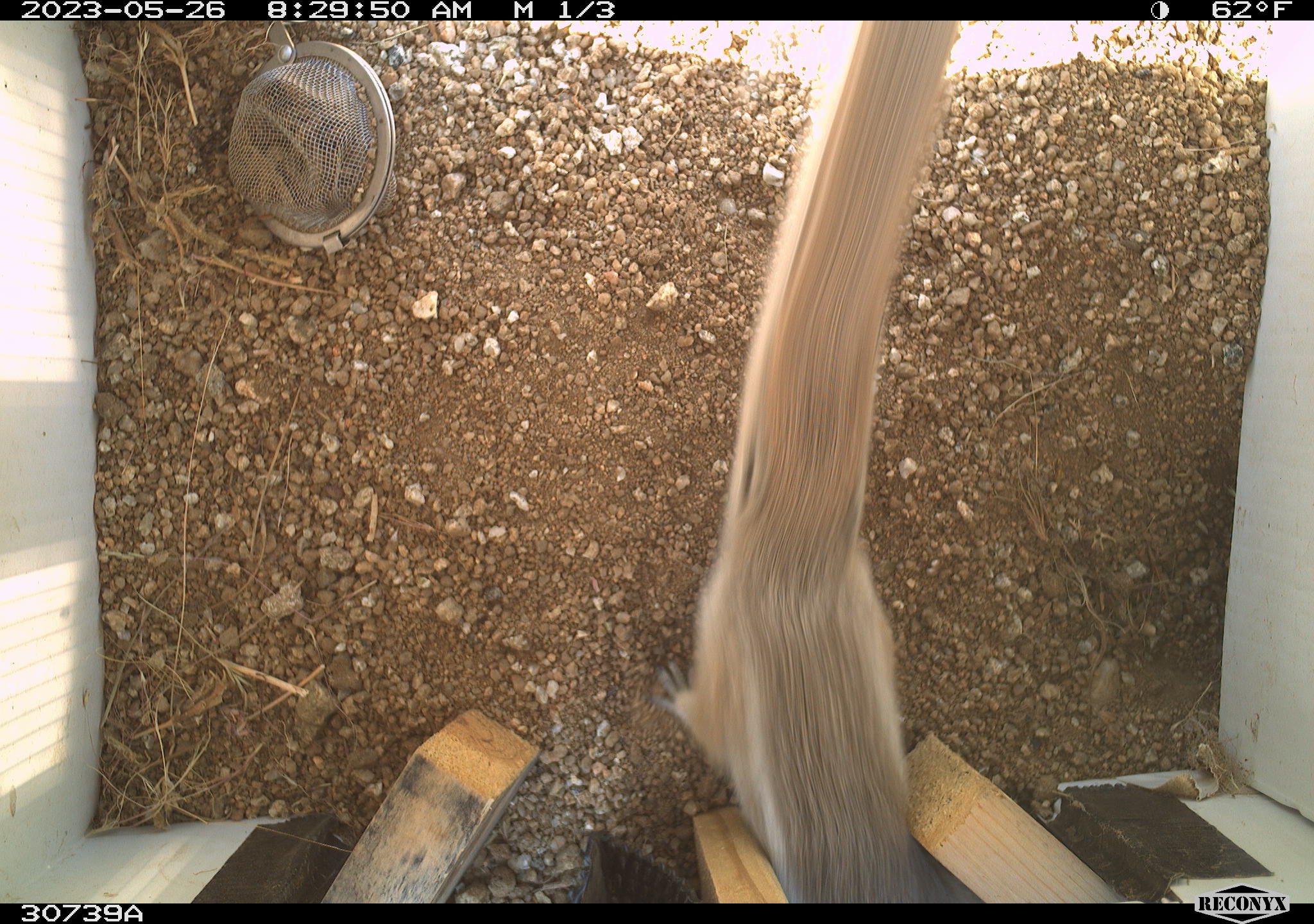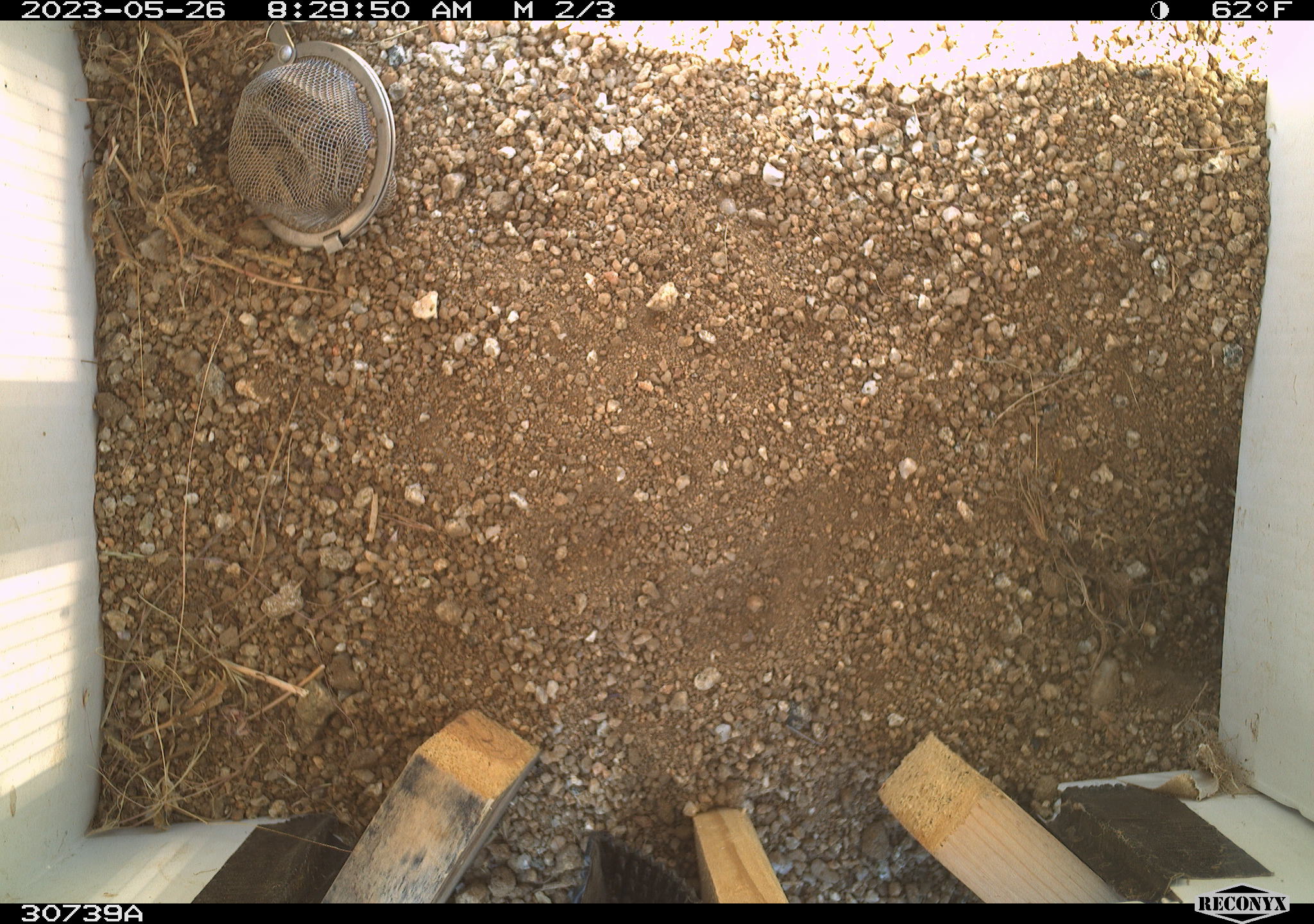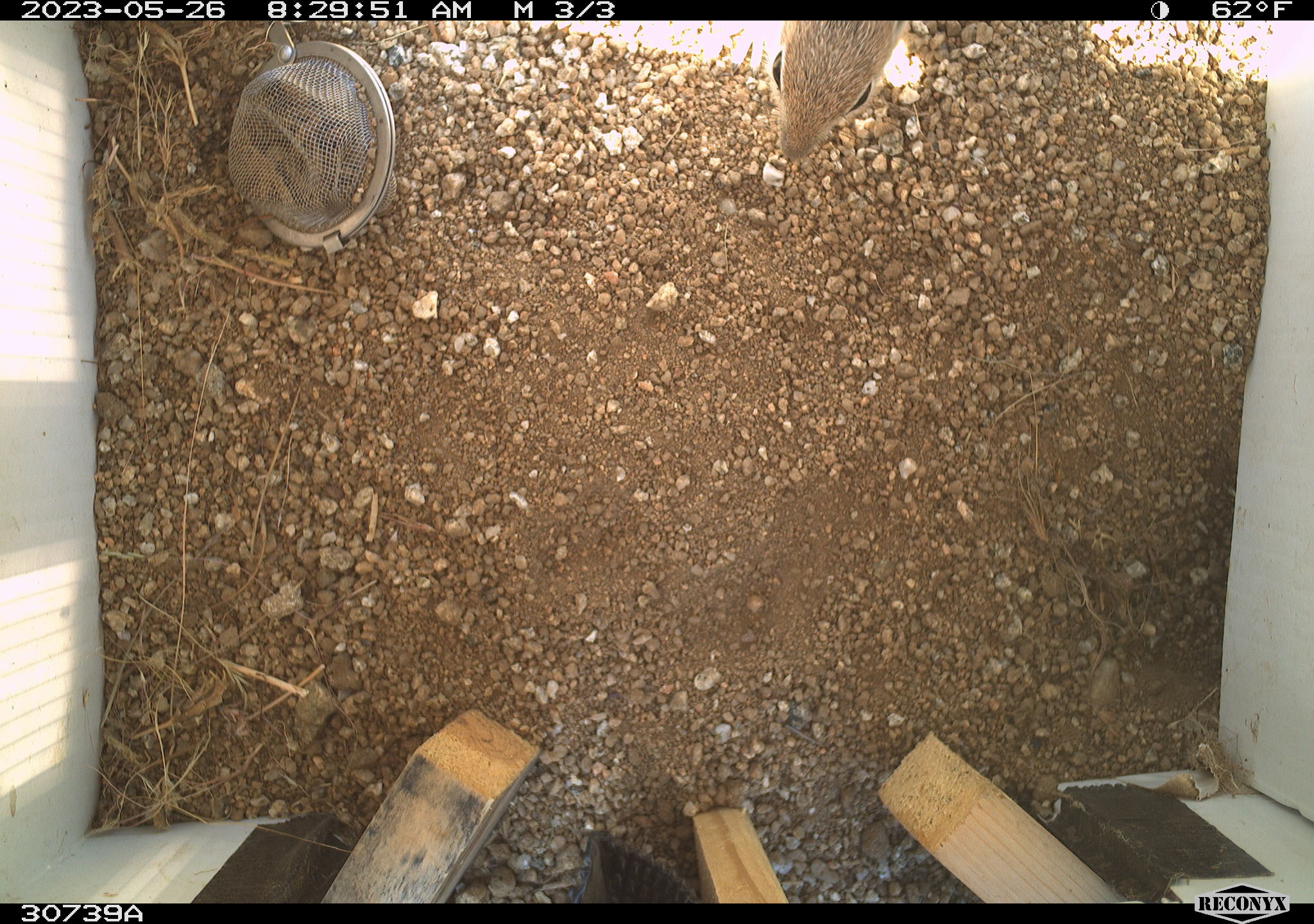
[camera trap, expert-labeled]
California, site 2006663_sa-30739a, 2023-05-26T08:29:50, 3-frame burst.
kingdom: Animalia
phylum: Chordata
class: Mammalia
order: Rodentia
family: Sciuridae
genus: Ammospermophilus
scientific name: Ammospermophilus leucurus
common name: white-tailed antelope squirrel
White-tailed antelope squirrel (Ammospermophilus leucurus).